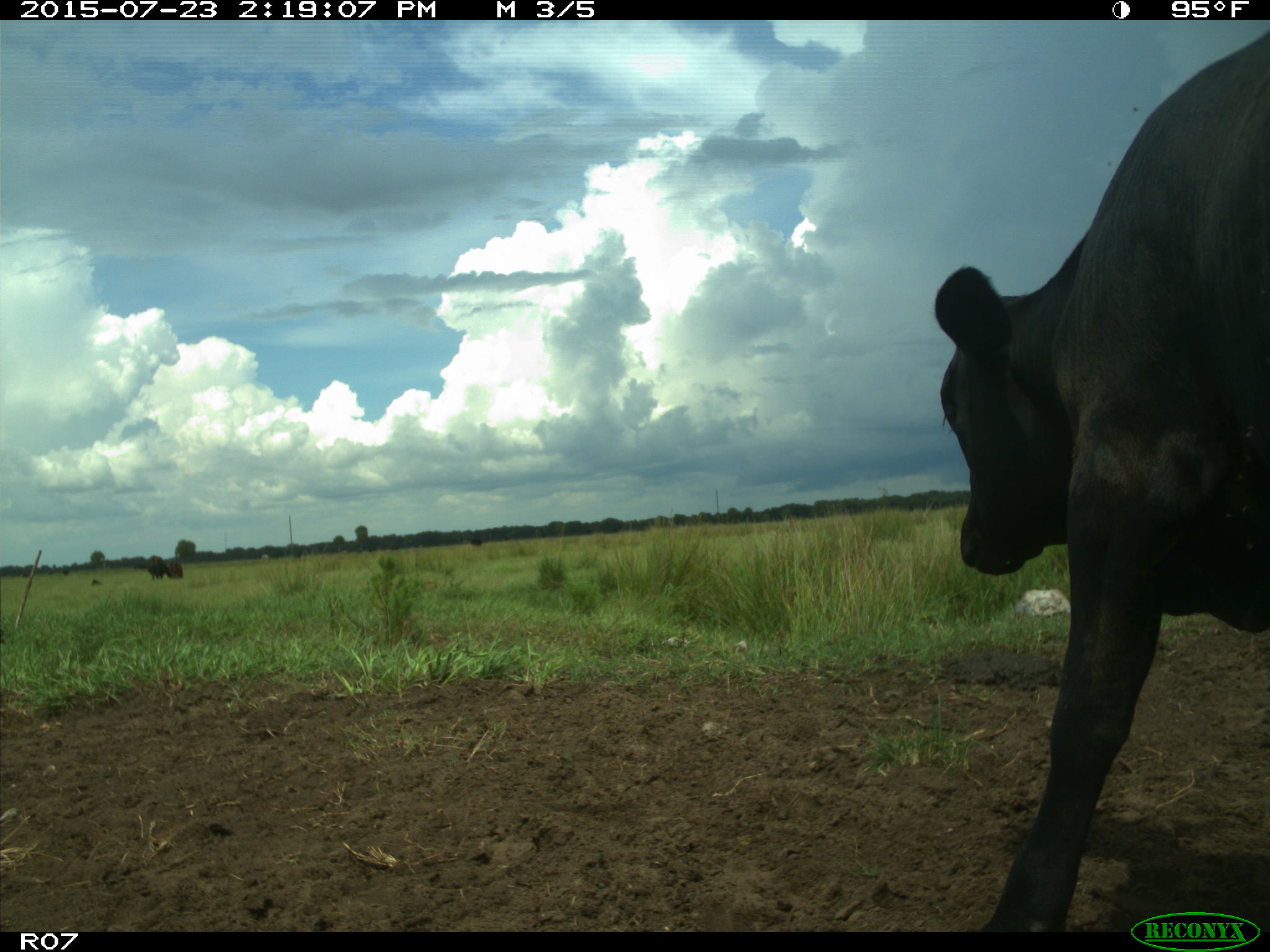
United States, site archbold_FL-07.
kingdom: Animalia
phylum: Chordata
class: Mammalia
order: Artiodactyla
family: Bovidae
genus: Bos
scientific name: Bos taurus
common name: domestic cow